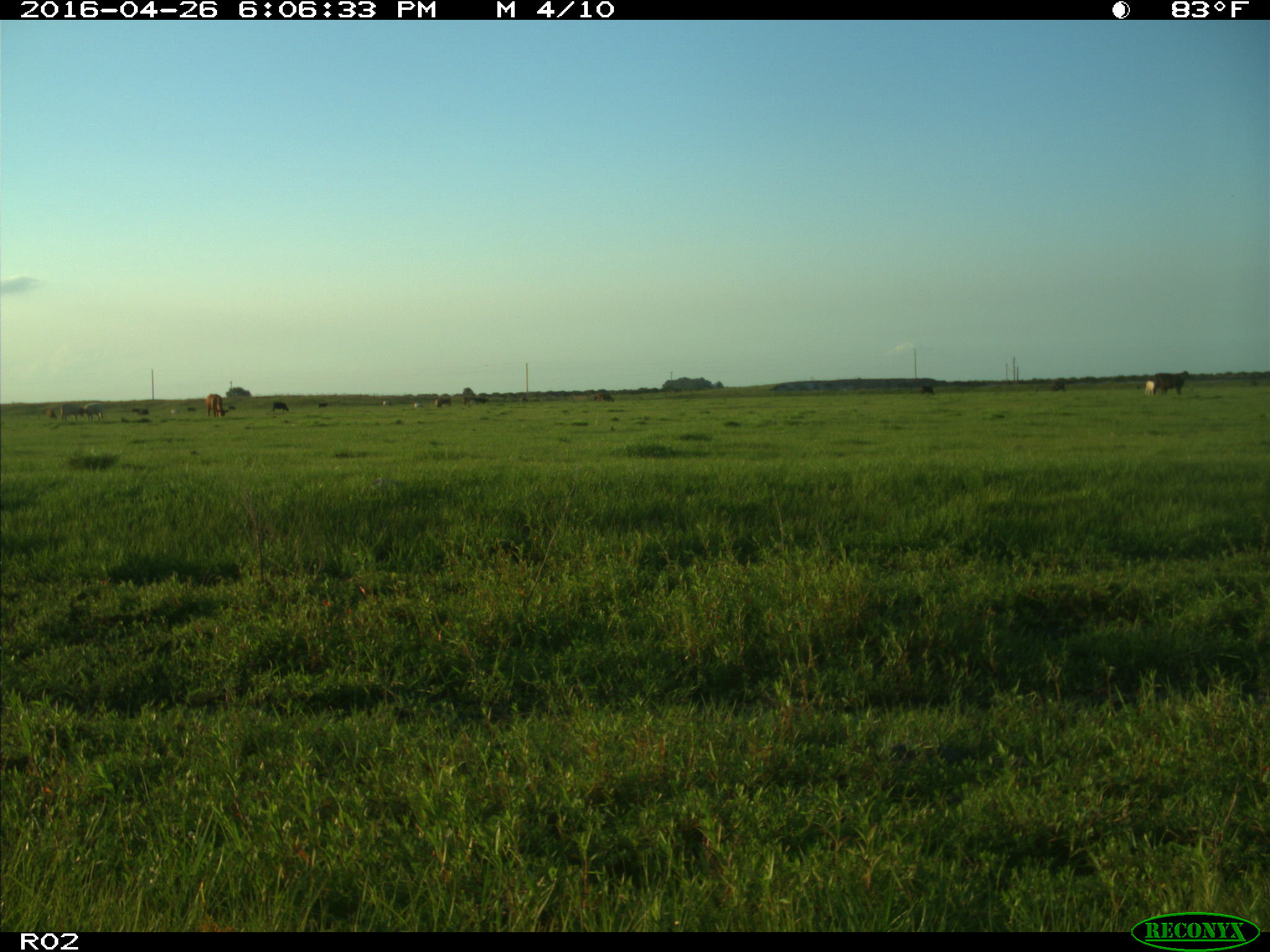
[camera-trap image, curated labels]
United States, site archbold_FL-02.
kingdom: Animalia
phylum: Chordata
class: Mammalia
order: Artiodactyla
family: Bovidae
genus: Bos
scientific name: Bos taurus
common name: domestic cow